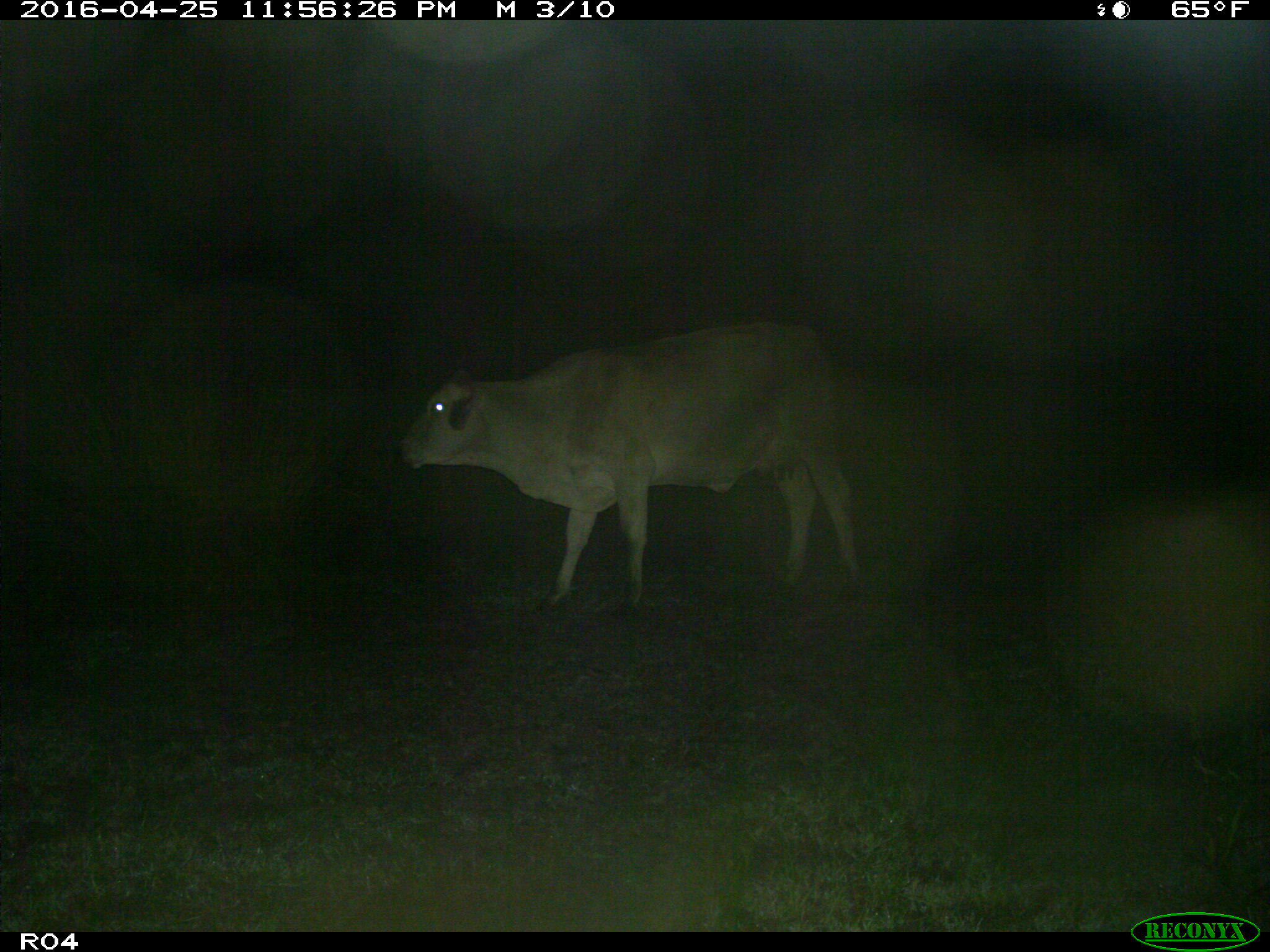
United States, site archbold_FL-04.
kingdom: Animalia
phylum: Chordata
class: Mammalia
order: Artiodactyla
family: Bovidae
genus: Bos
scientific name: Bos taurus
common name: domestic cow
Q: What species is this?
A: Bos taurus (domestic cow).